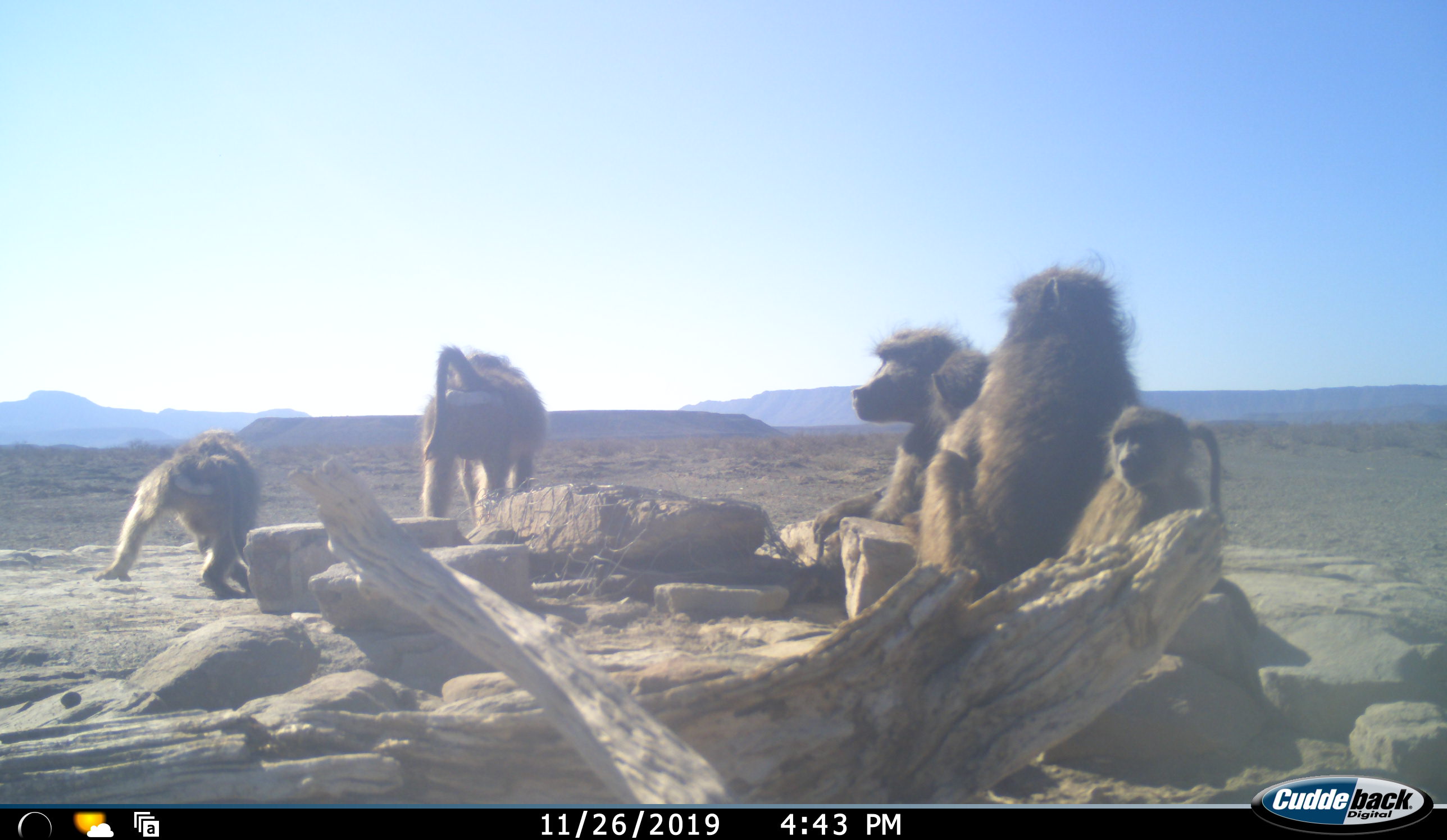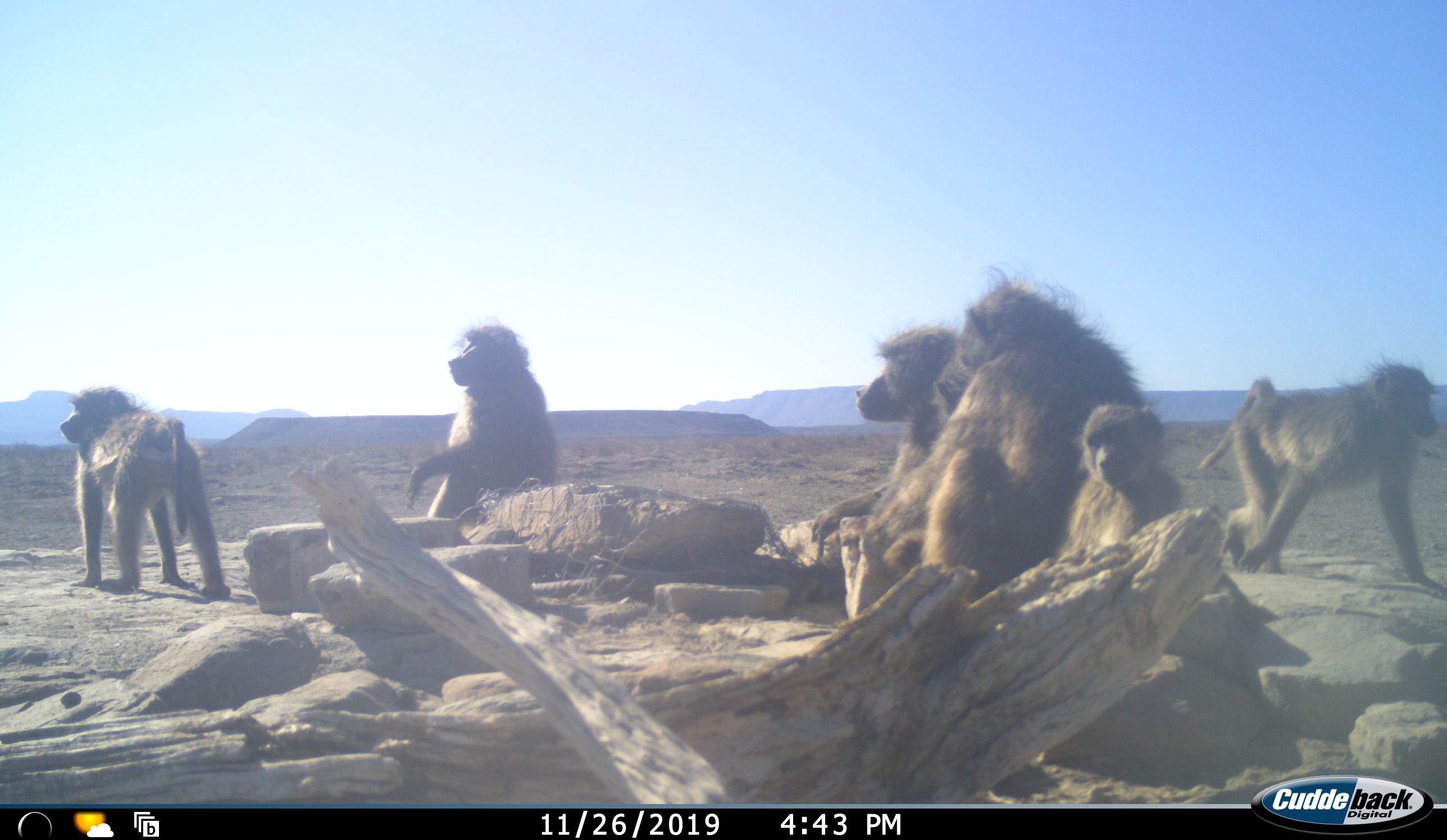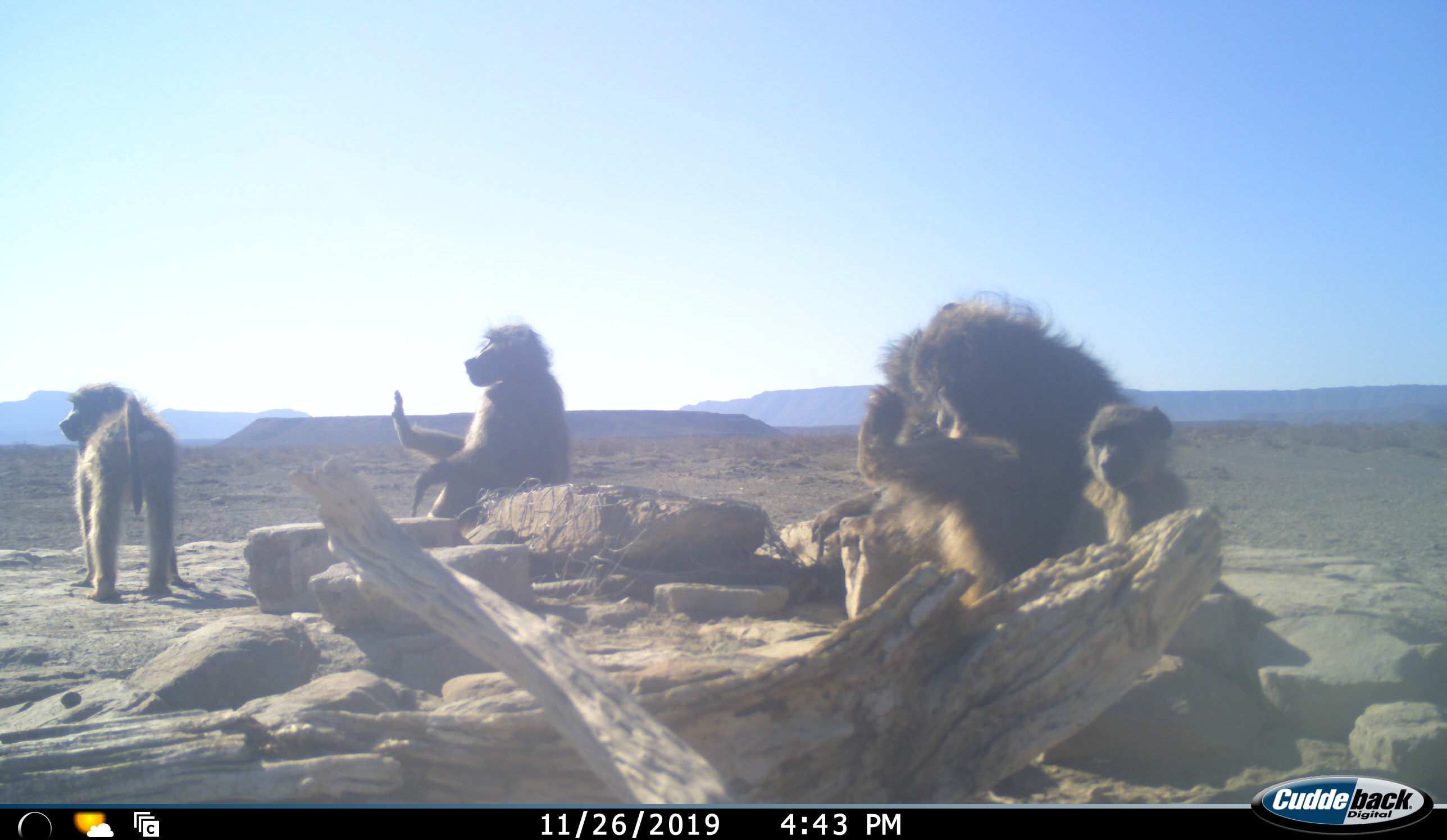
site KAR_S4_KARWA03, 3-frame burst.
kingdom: Animalia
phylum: Chordata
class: Mammalia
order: Primates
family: Cercopithecidae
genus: Papio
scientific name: Papio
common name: baboon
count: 6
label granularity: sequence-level